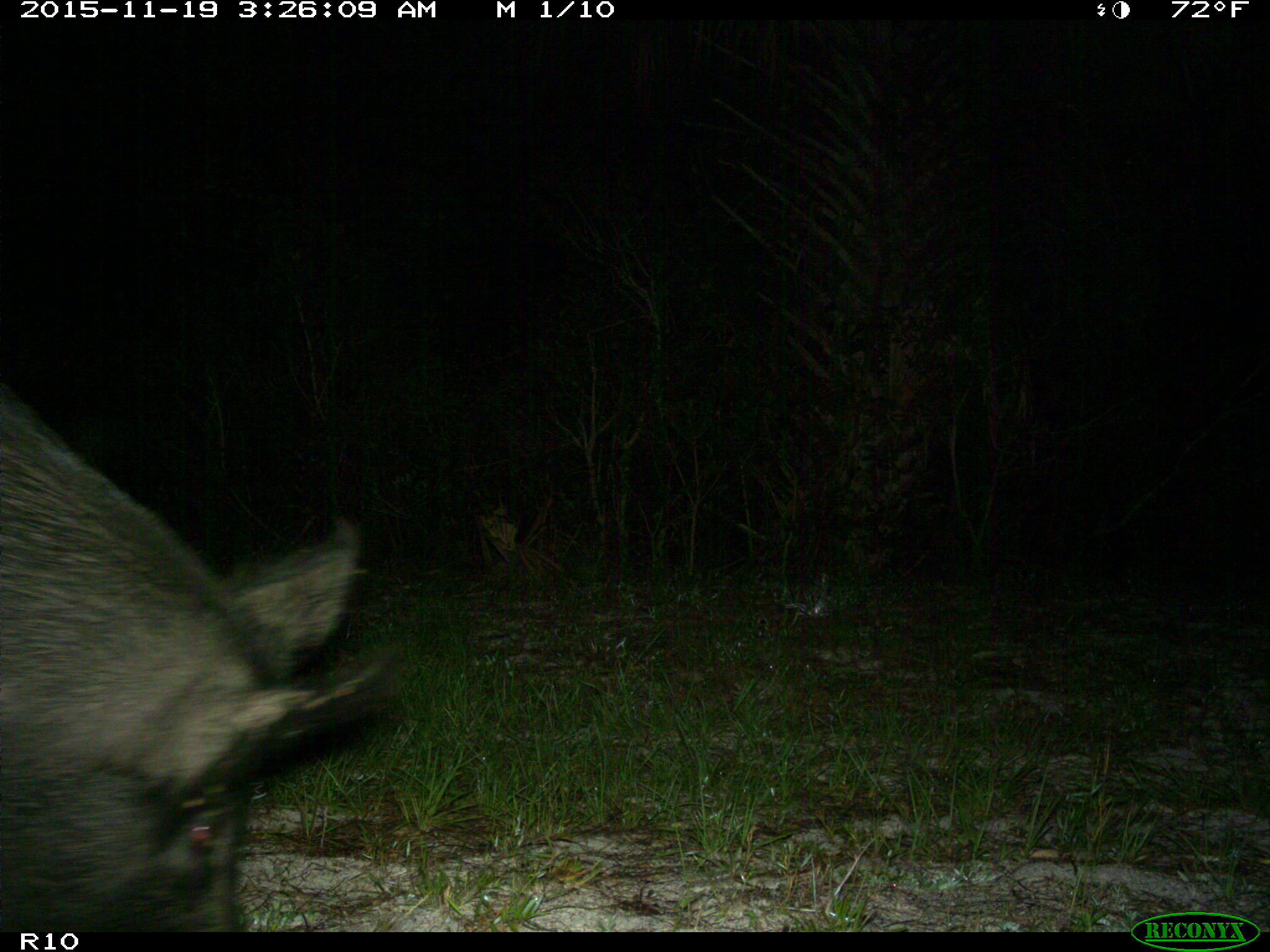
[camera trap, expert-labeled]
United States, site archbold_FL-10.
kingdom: Animalia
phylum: Chordata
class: Mammalia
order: Artiodactyla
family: Suidae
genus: Sus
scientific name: Sus scrofa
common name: wild boar